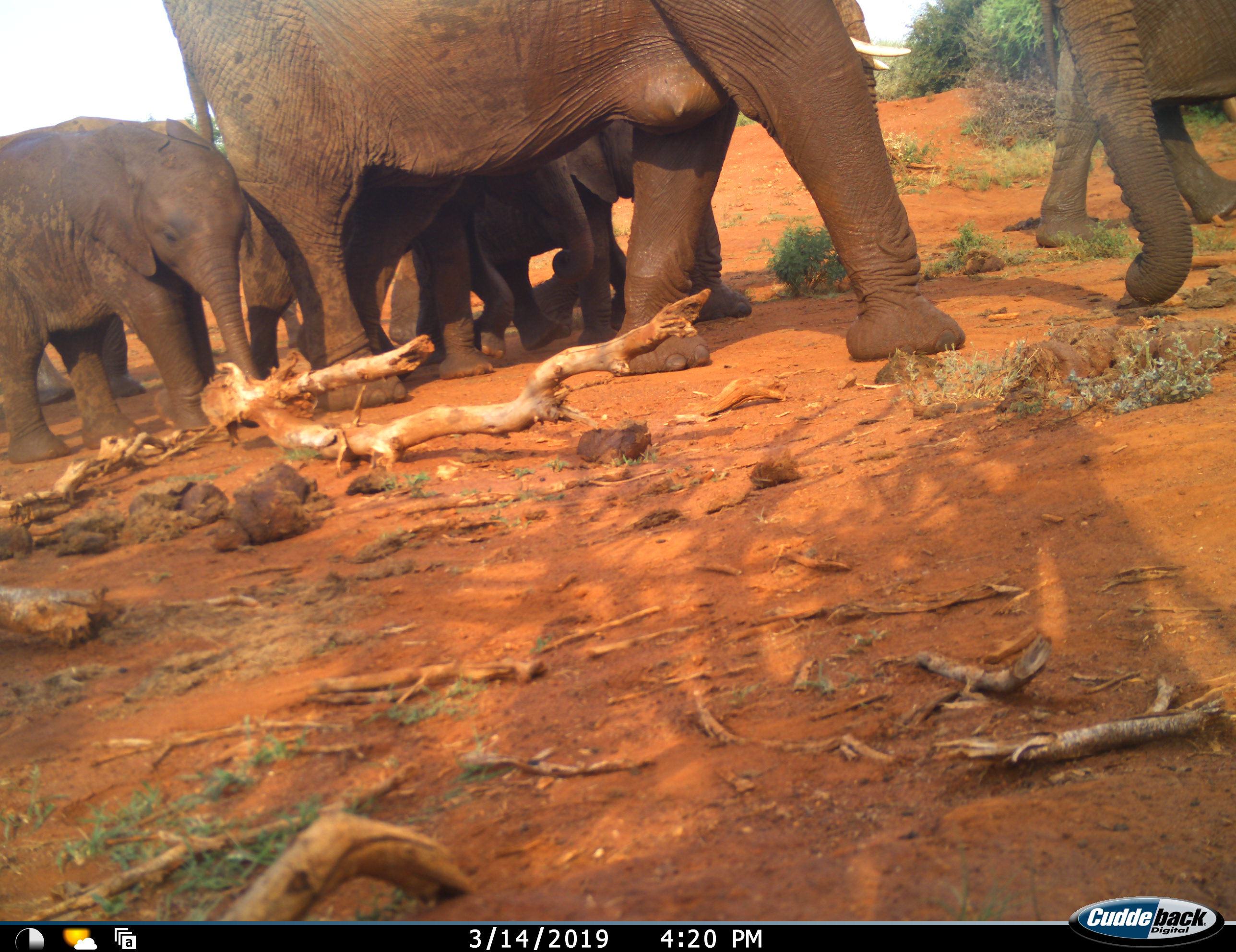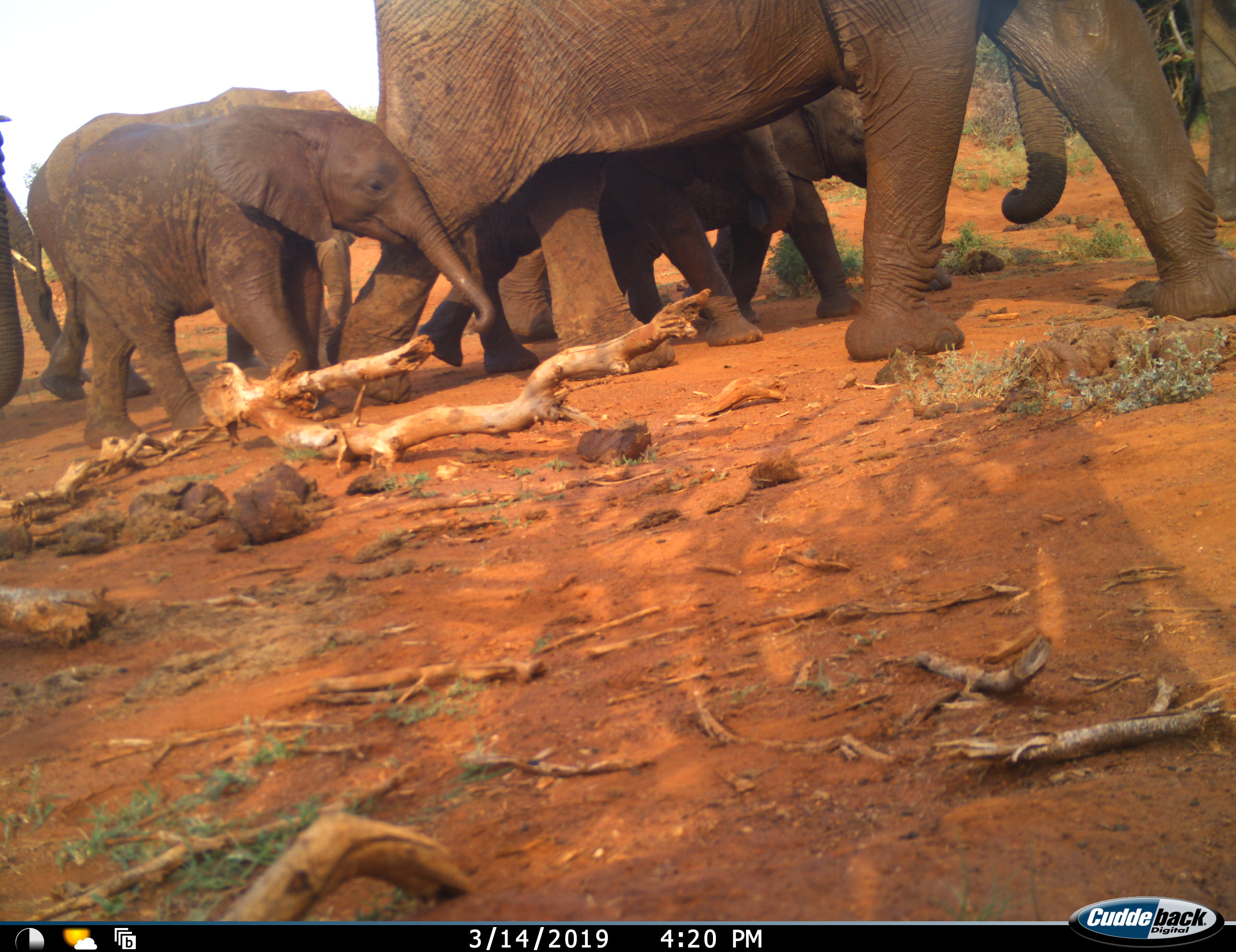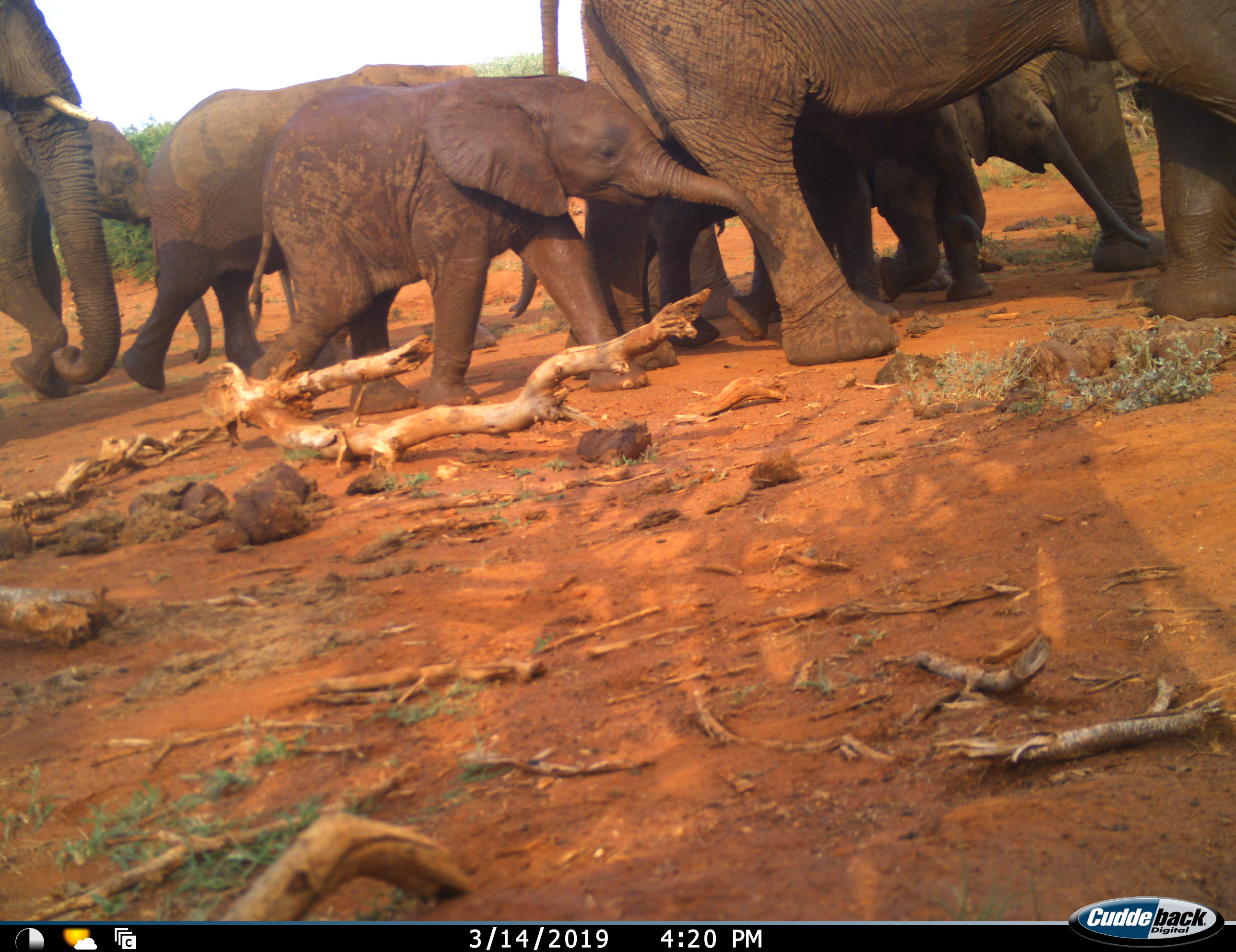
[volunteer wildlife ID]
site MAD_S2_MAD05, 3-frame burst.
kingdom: Animalia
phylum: Chordata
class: Mammalia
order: Proboscidea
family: Elephantidae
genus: Loxodonta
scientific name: Loxodonta africana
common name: african bush elephant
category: elephant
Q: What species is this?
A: Elephant (african bush elephant) (Loxodonta africana).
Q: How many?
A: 8.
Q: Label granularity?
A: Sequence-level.